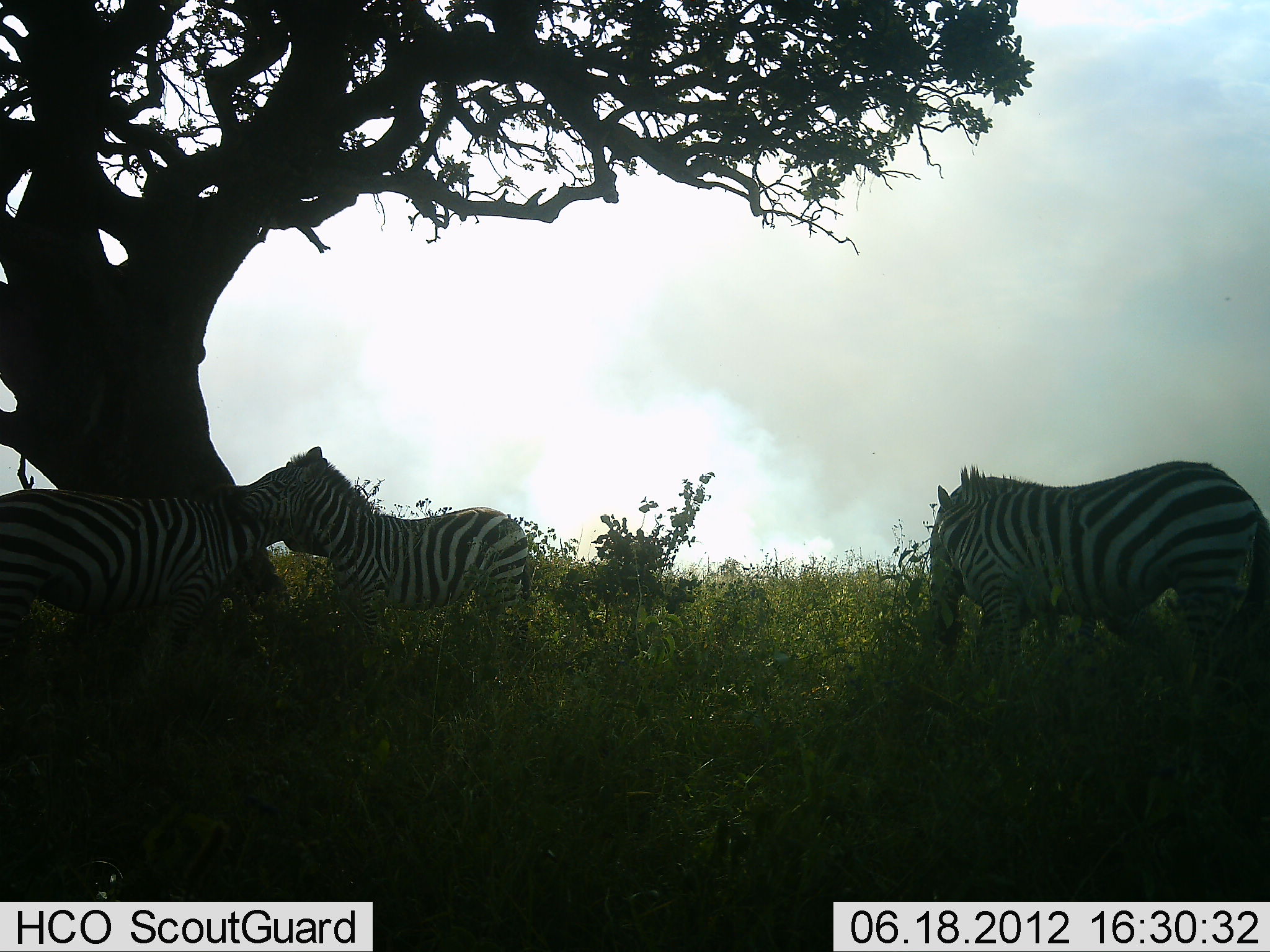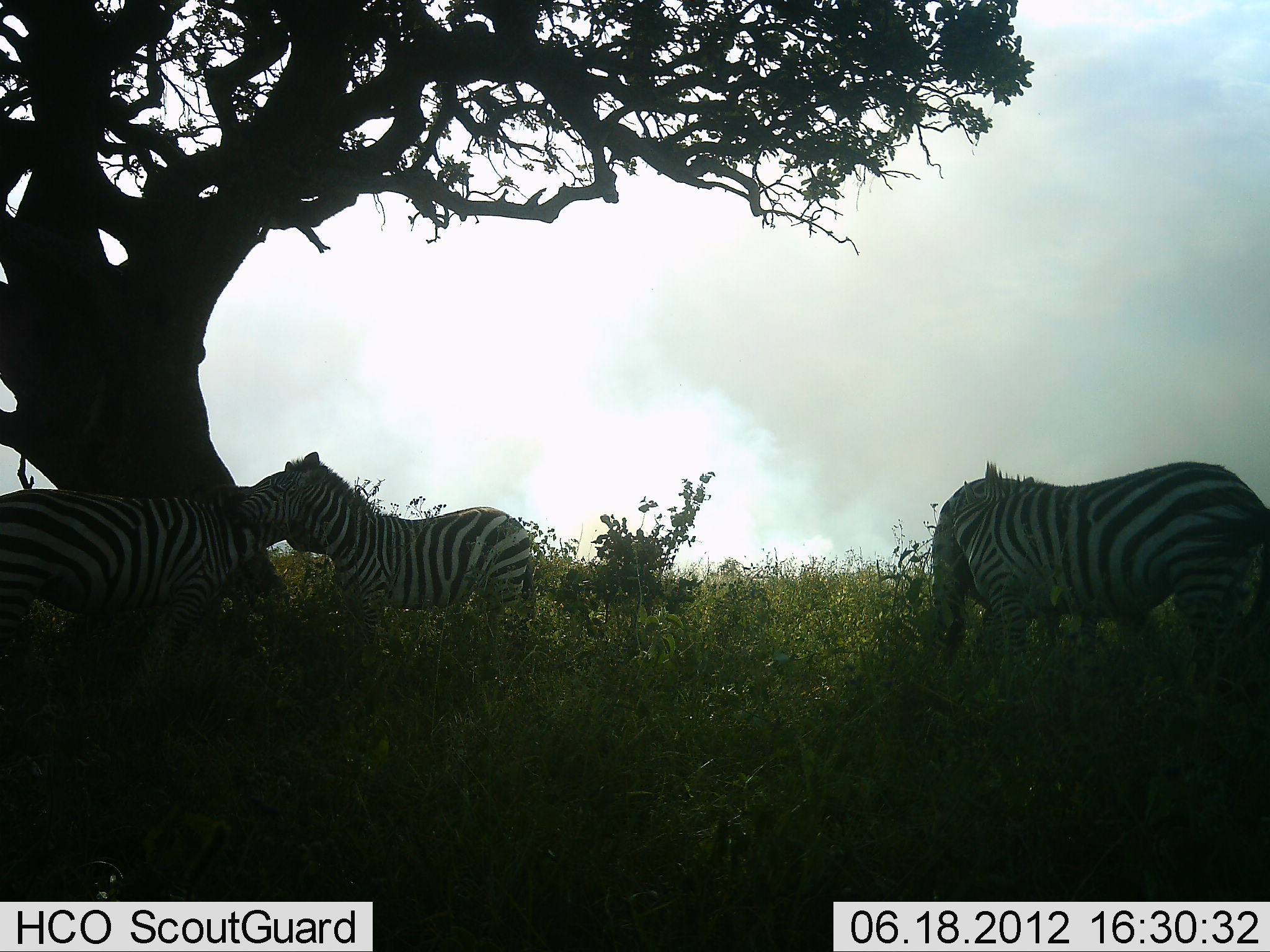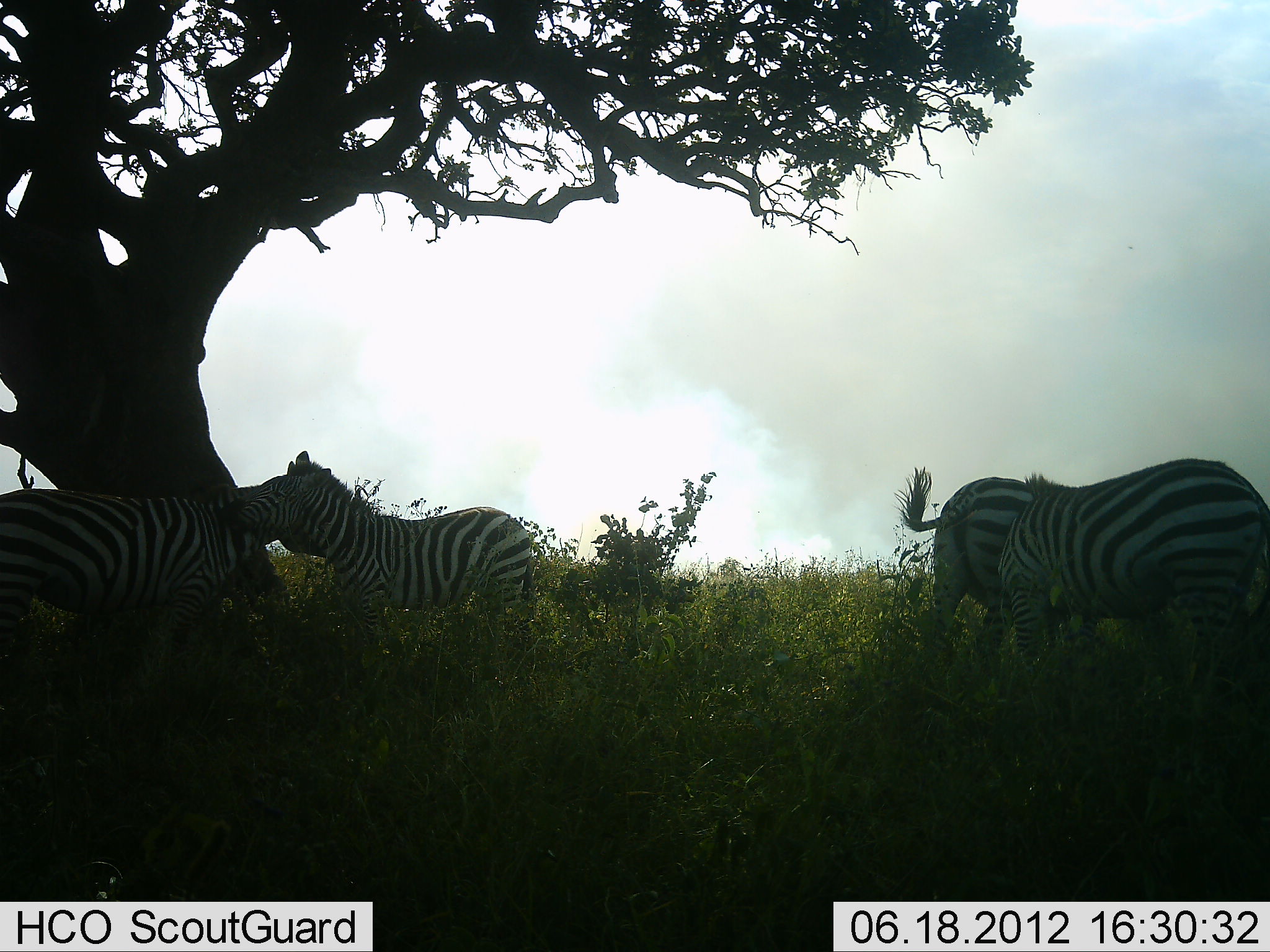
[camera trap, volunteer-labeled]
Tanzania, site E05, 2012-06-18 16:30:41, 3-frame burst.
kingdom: Animalia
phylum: Chordata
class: Mammalia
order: Perissodactyla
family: Equidae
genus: Equus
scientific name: Equus quagga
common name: plains zebra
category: zebra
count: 4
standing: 90%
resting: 10%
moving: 0%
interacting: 40%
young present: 0%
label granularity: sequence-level